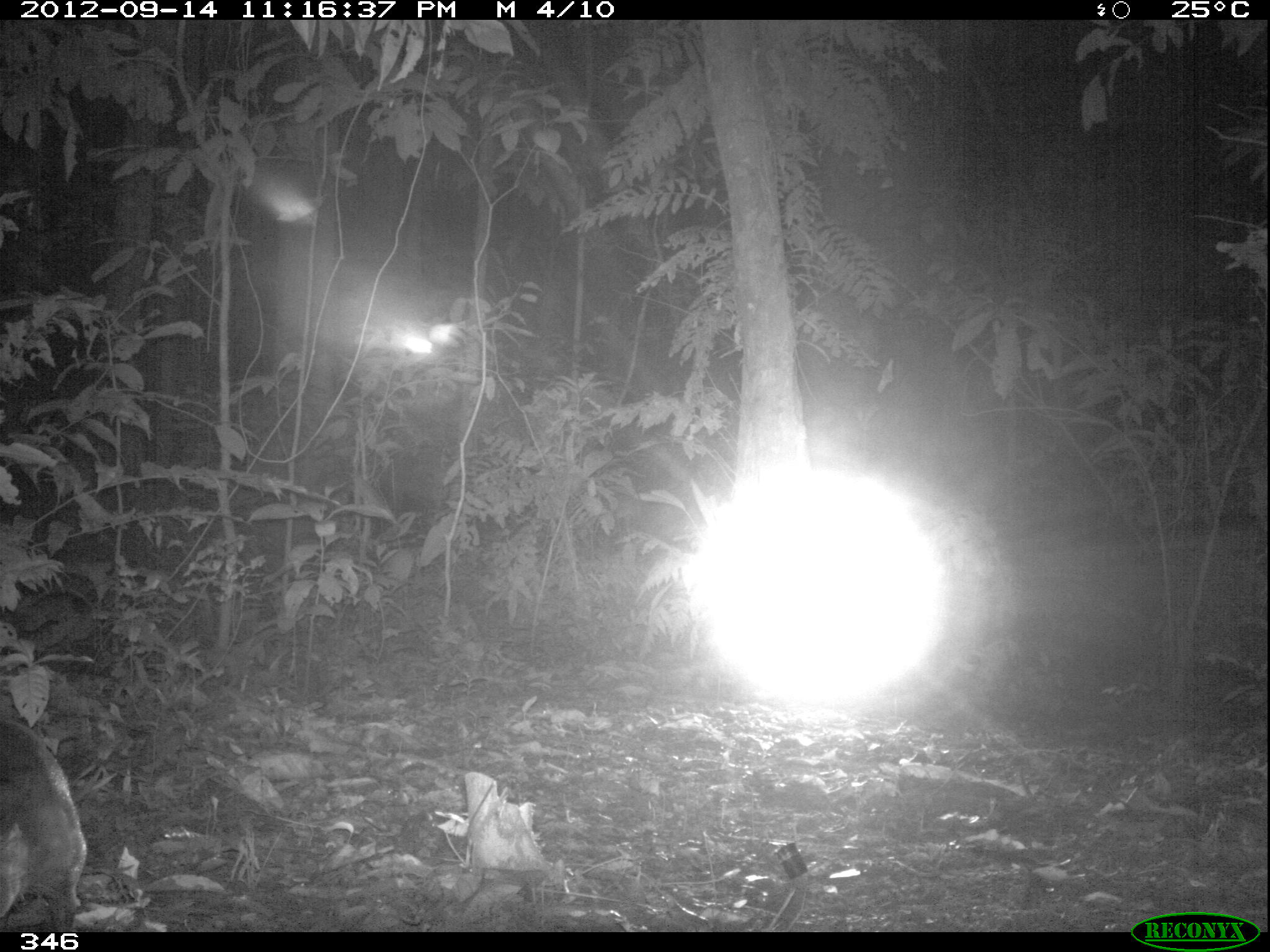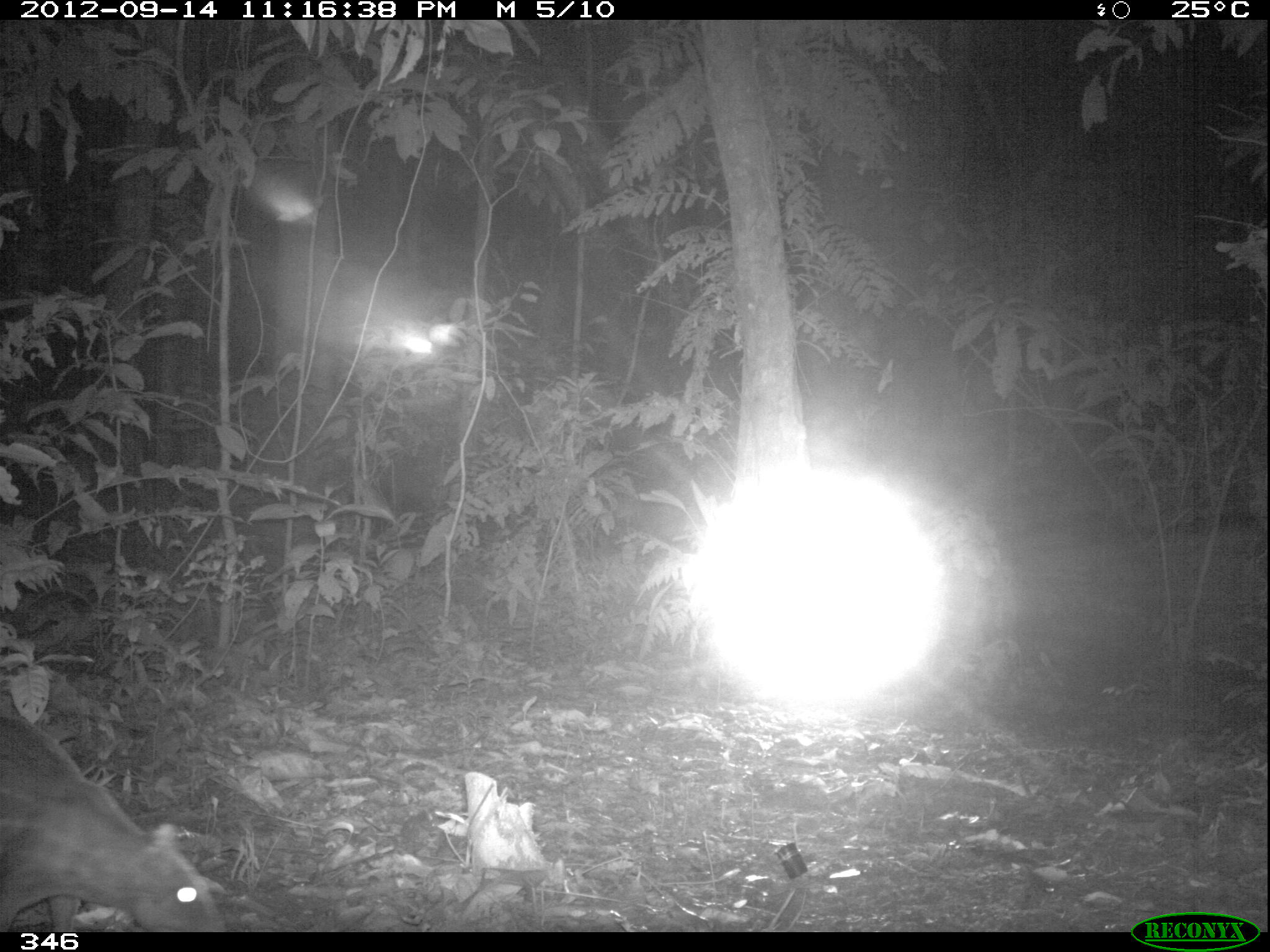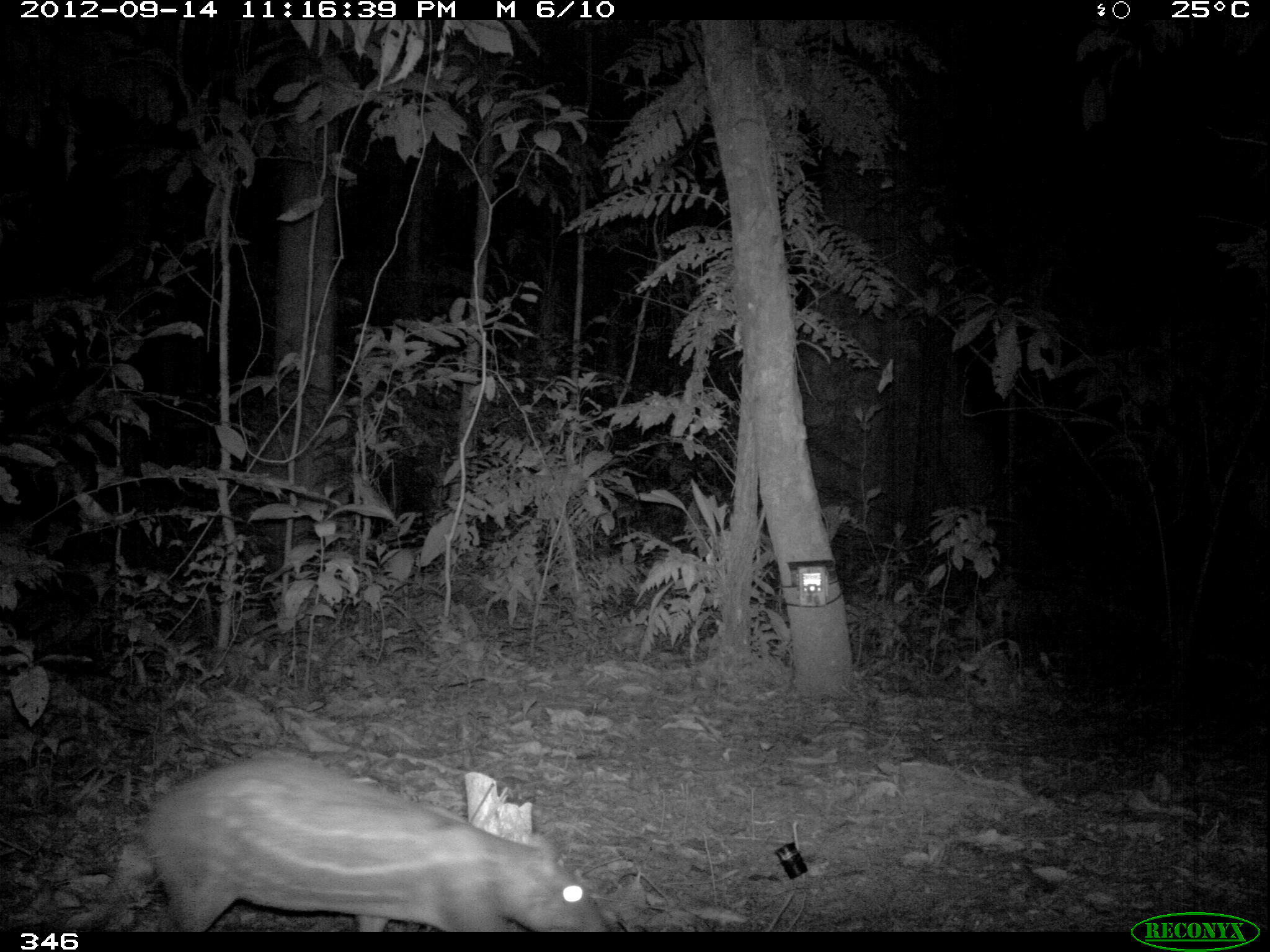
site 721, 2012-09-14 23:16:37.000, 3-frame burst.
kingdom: Animalia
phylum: Chordata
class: Mammalia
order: Rodentia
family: Cuniculidae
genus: Cuniculus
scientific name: Cuniculus paca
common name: spotted paca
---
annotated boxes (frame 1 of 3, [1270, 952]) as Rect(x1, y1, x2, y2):
cuniculus paca: Rect(0, 716, 86, 932)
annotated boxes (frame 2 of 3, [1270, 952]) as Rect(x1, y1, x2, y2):
cuniculus paca: Rect(0, 689, 229, 932)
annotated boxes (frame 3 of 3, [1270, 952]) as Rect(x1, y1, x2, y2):
cuniculus paca: Rect(89, 748, 609, 932)